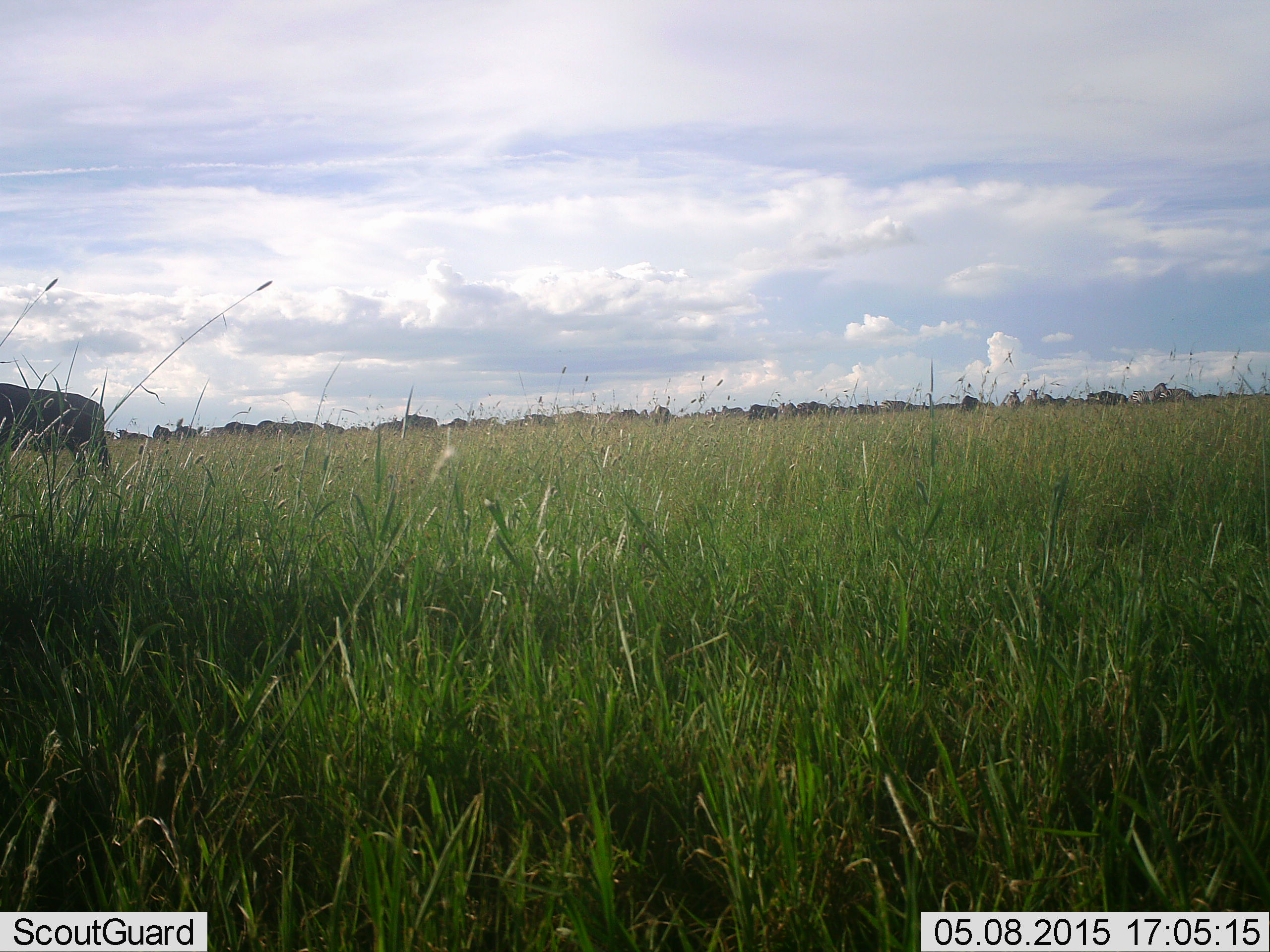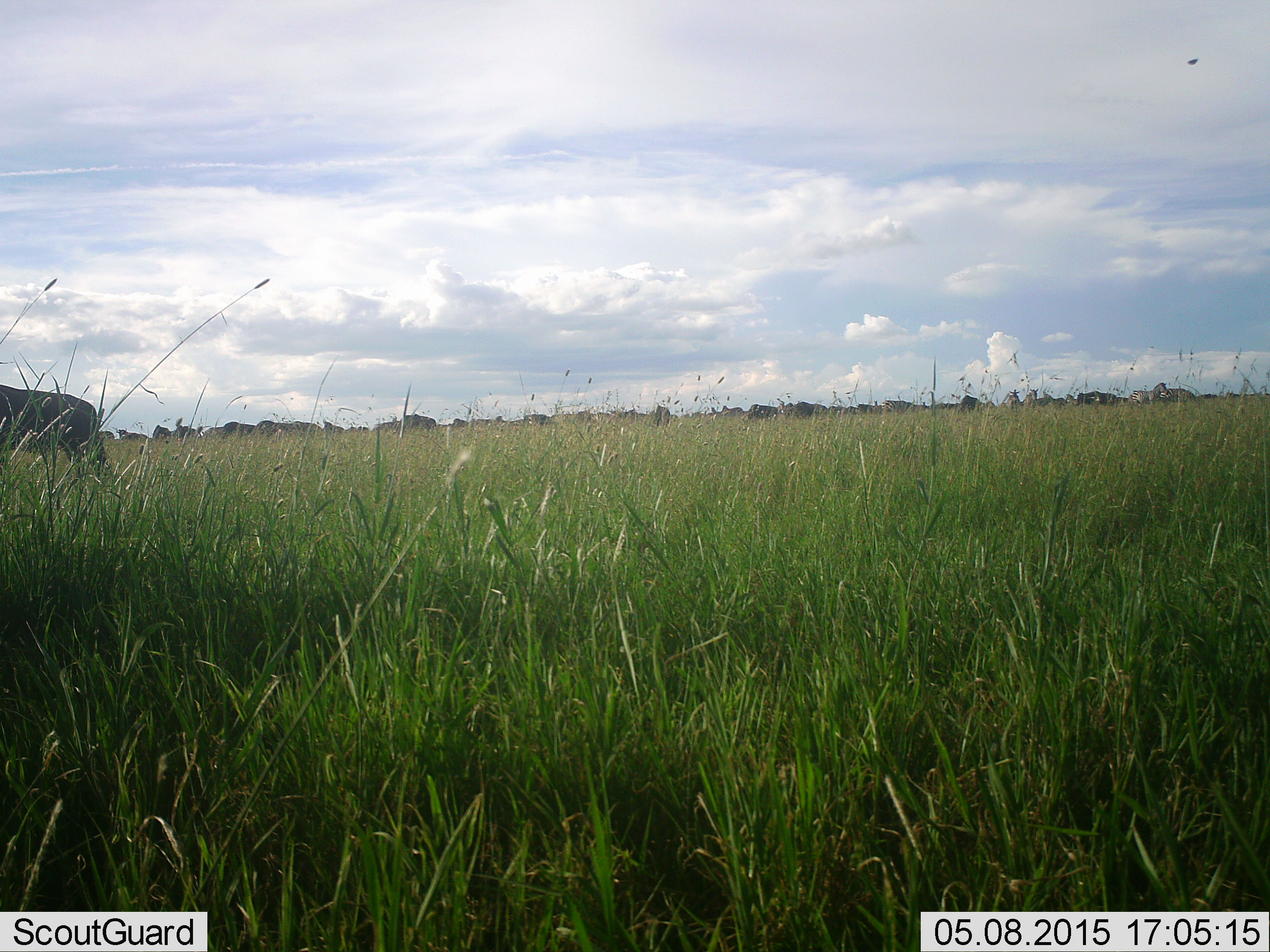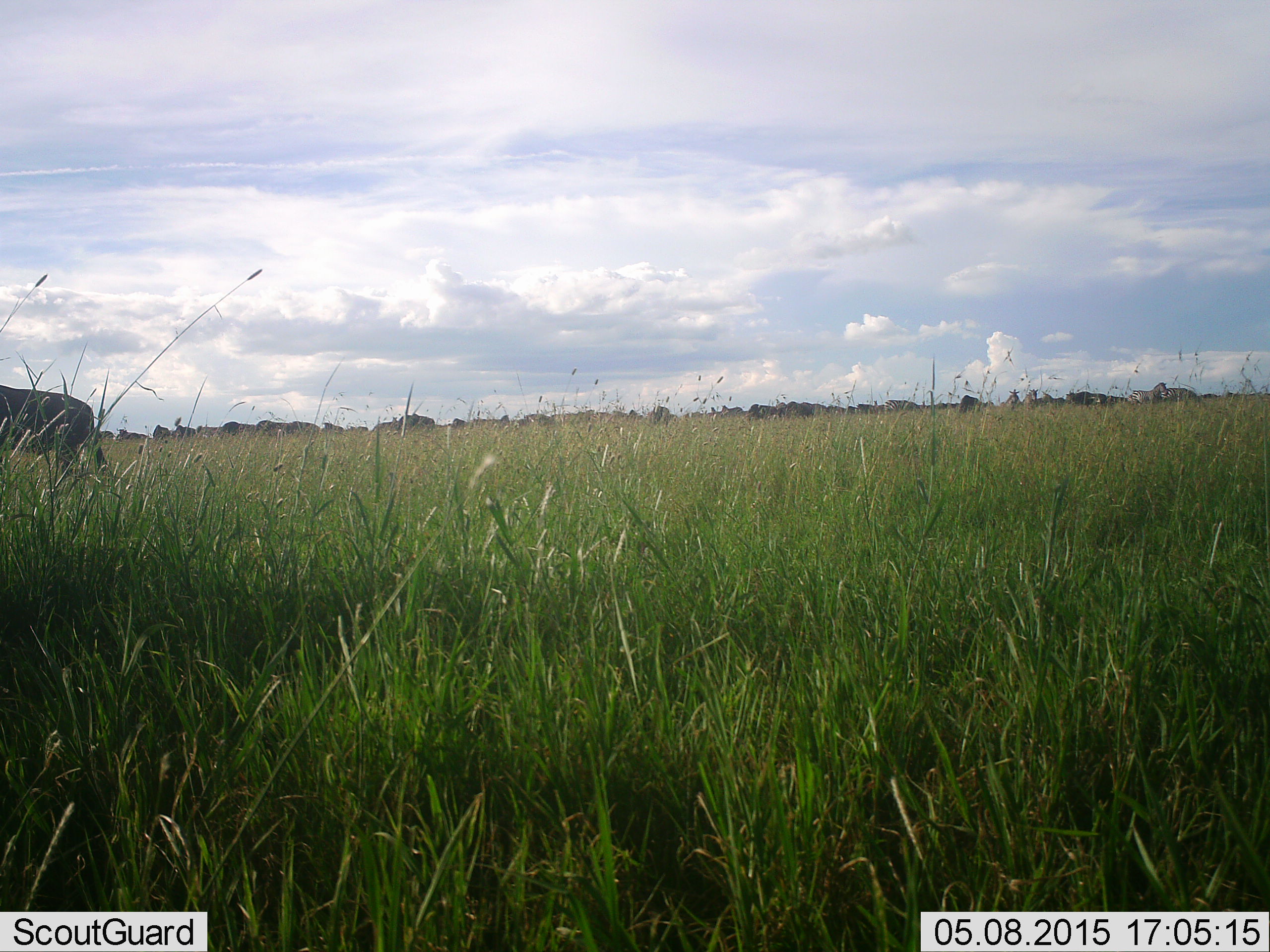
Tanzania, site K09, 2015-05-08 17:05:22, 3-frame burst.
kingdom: Animalia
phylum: Chordata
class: Mammalia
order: Artiodactyla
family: Bovidae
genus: Connochaetes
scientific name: Connochaetes taurinus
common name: blue wildebeest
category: wildebeest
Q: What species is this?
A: Wildebeest (blue wildebeest) (Connochaetes taurinus).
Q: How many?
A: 11-50.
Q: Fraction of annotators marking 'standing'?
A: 69%.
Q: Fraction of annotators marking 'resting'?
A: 0%.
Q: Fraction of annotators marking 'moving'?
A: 38%.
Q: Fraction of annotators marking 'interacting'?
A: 0%.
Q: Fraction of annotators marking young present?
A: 0%.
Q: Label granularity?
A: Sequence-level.